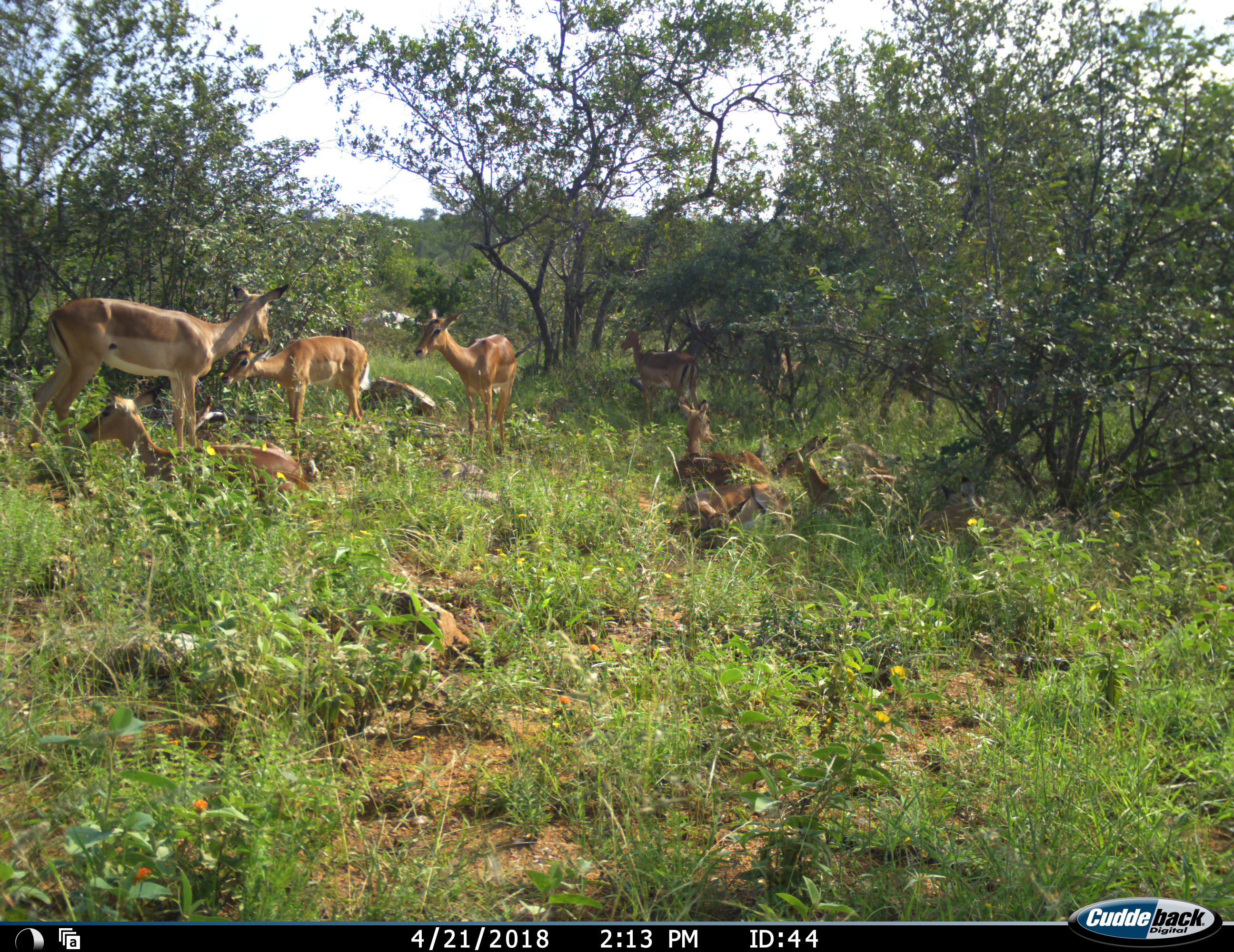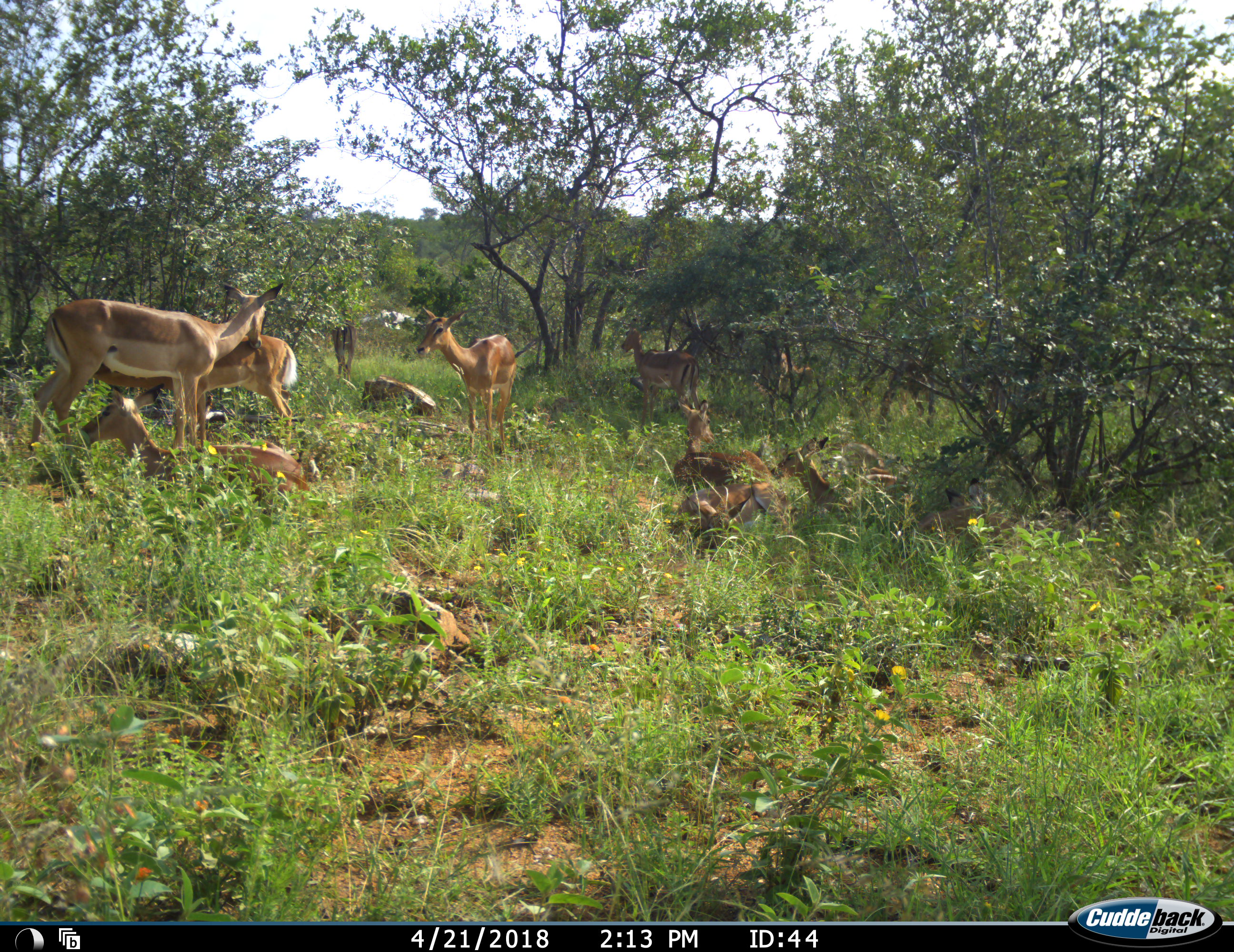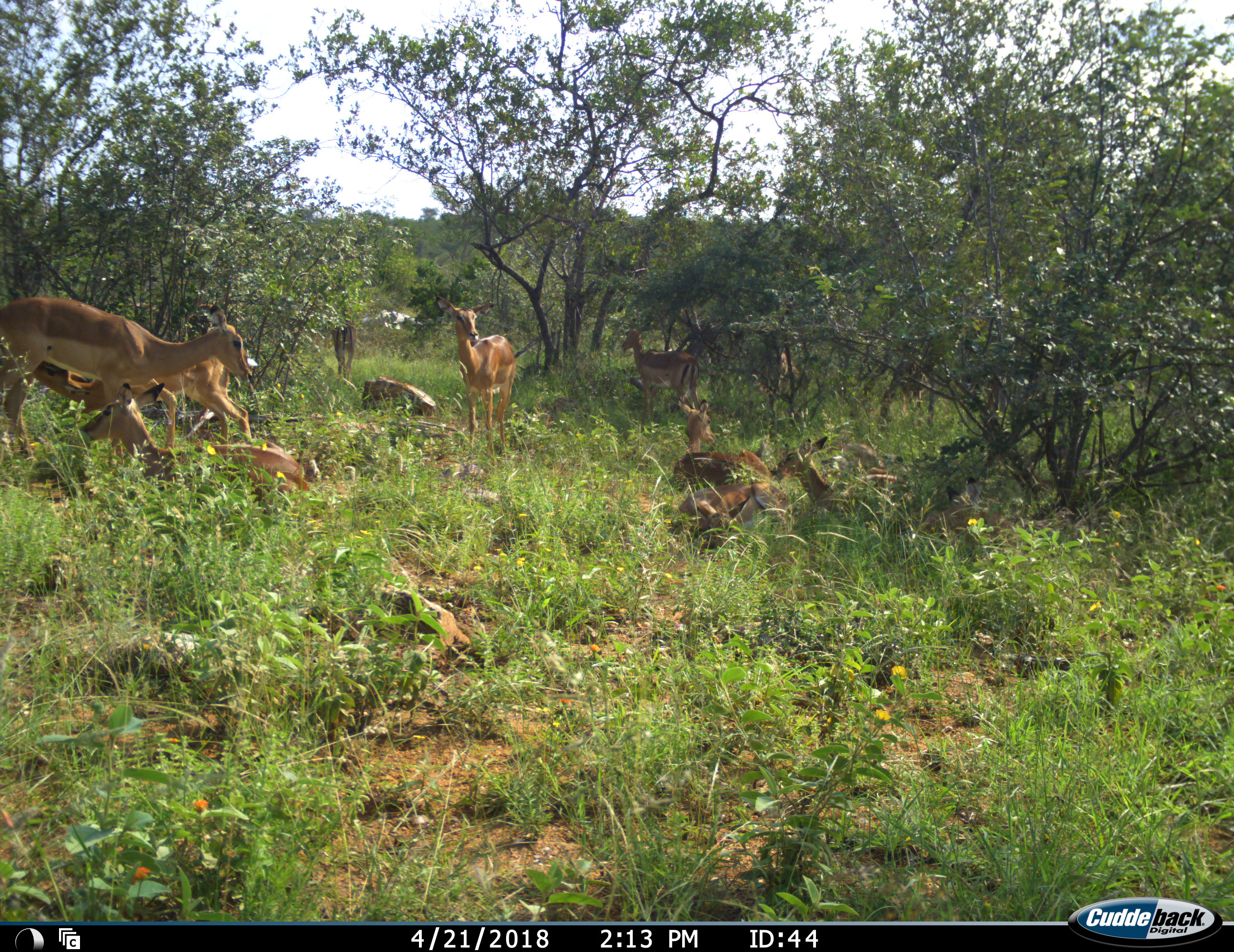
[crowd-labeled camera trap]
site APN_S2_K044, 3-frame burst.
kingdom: Animalia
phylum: Chordata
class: Mammalia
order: Artiodactyla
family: Bovidae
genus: Aepyceros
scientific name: Aepyceros melampus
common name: impala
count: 9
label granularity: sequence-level